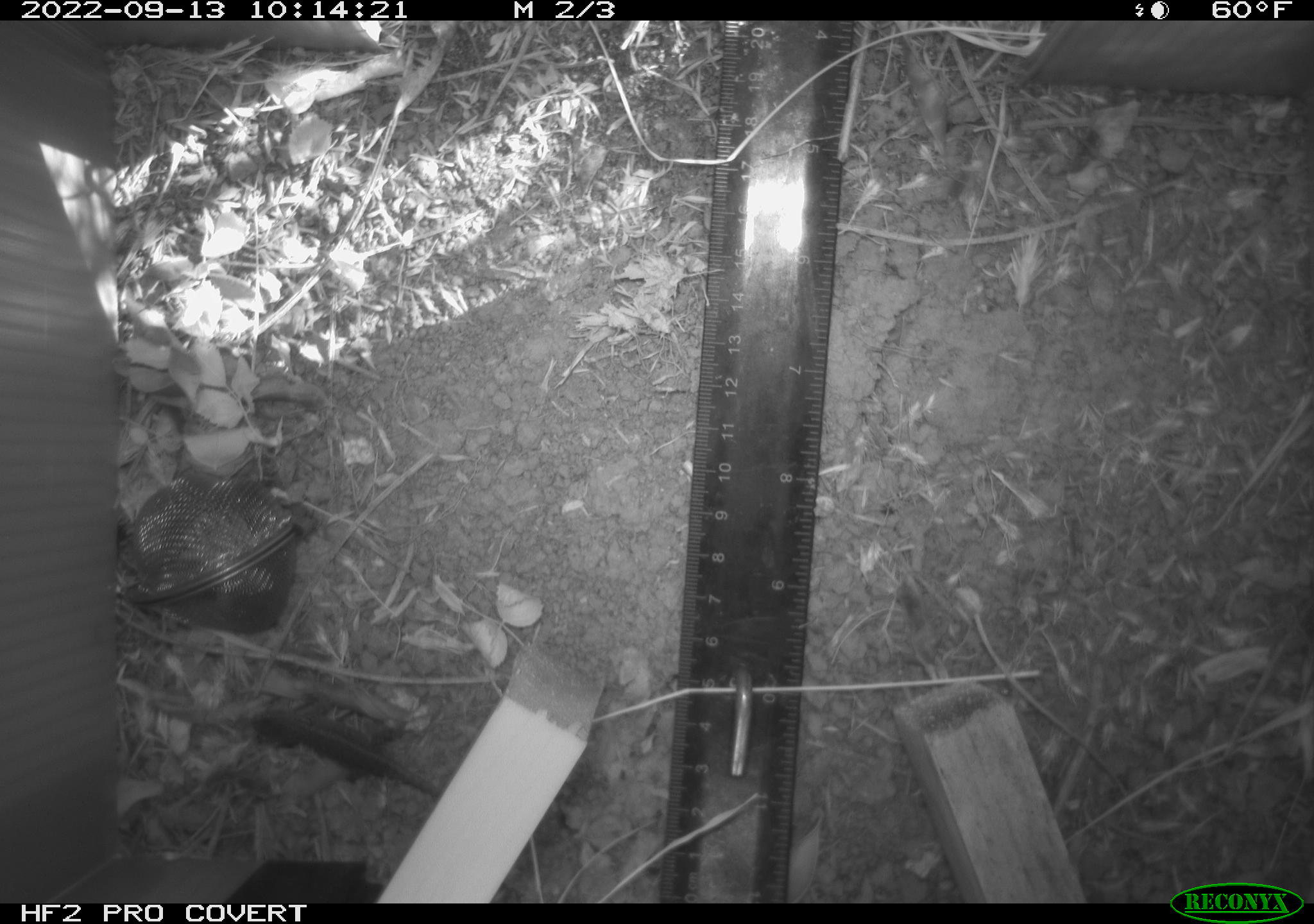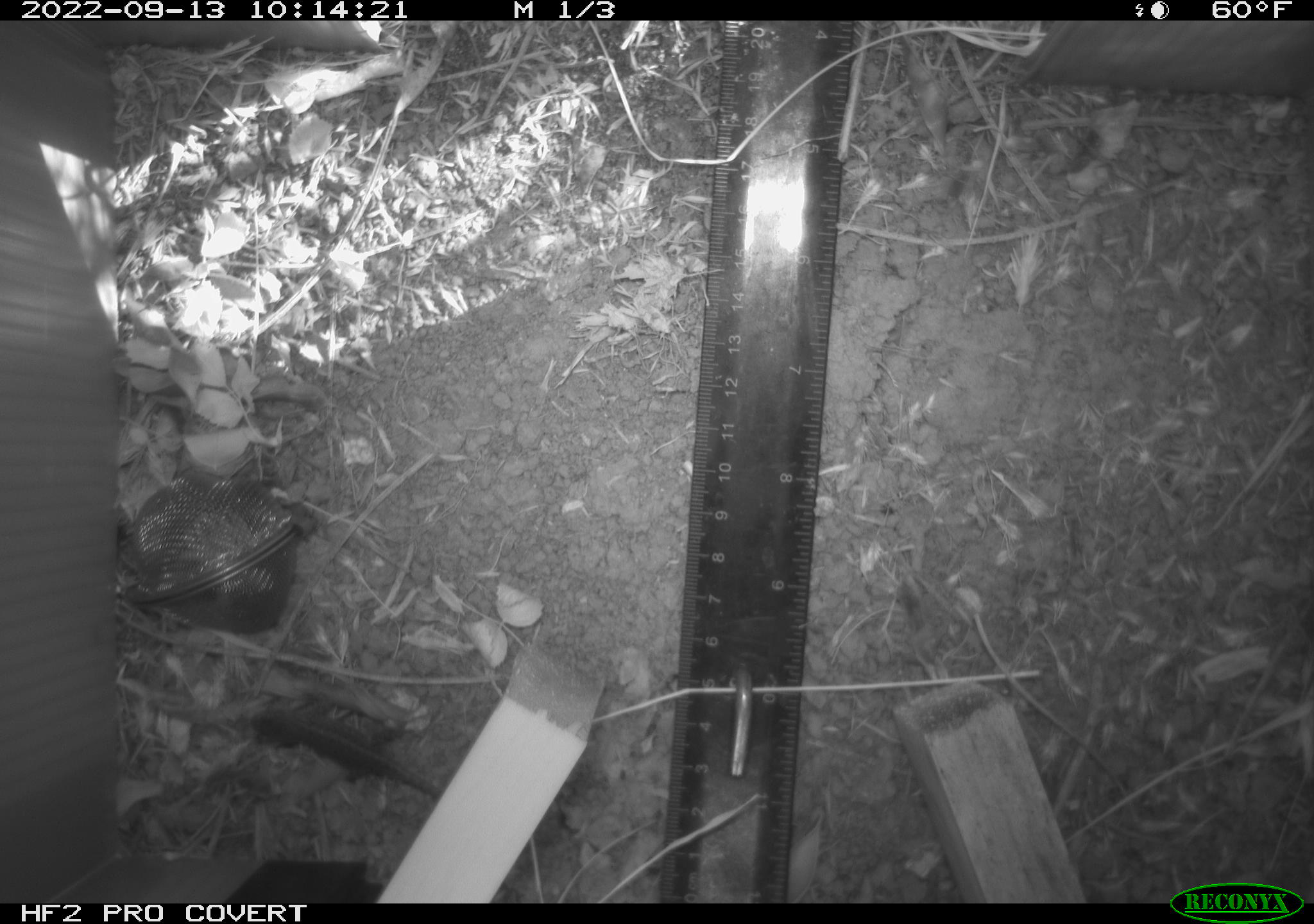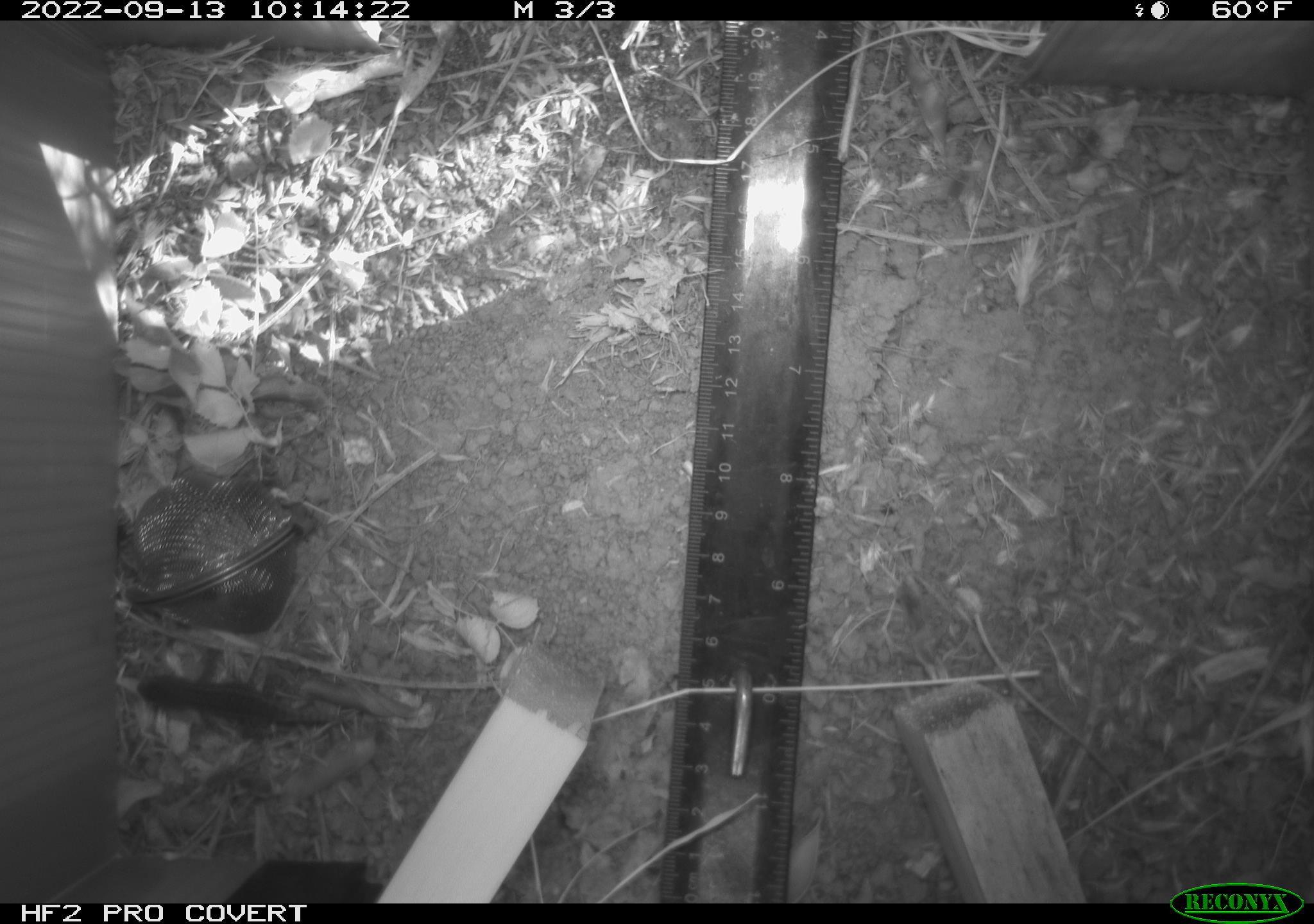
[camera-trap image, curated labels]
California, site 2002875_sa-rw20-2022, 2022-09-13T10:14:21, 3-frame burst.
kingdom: Animalia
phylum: Chordata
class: Reptilia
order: Squamata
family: Phrynosomatidae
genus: Sceloporus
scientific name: Sceloporus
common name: spiny lizards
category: sceloporus species